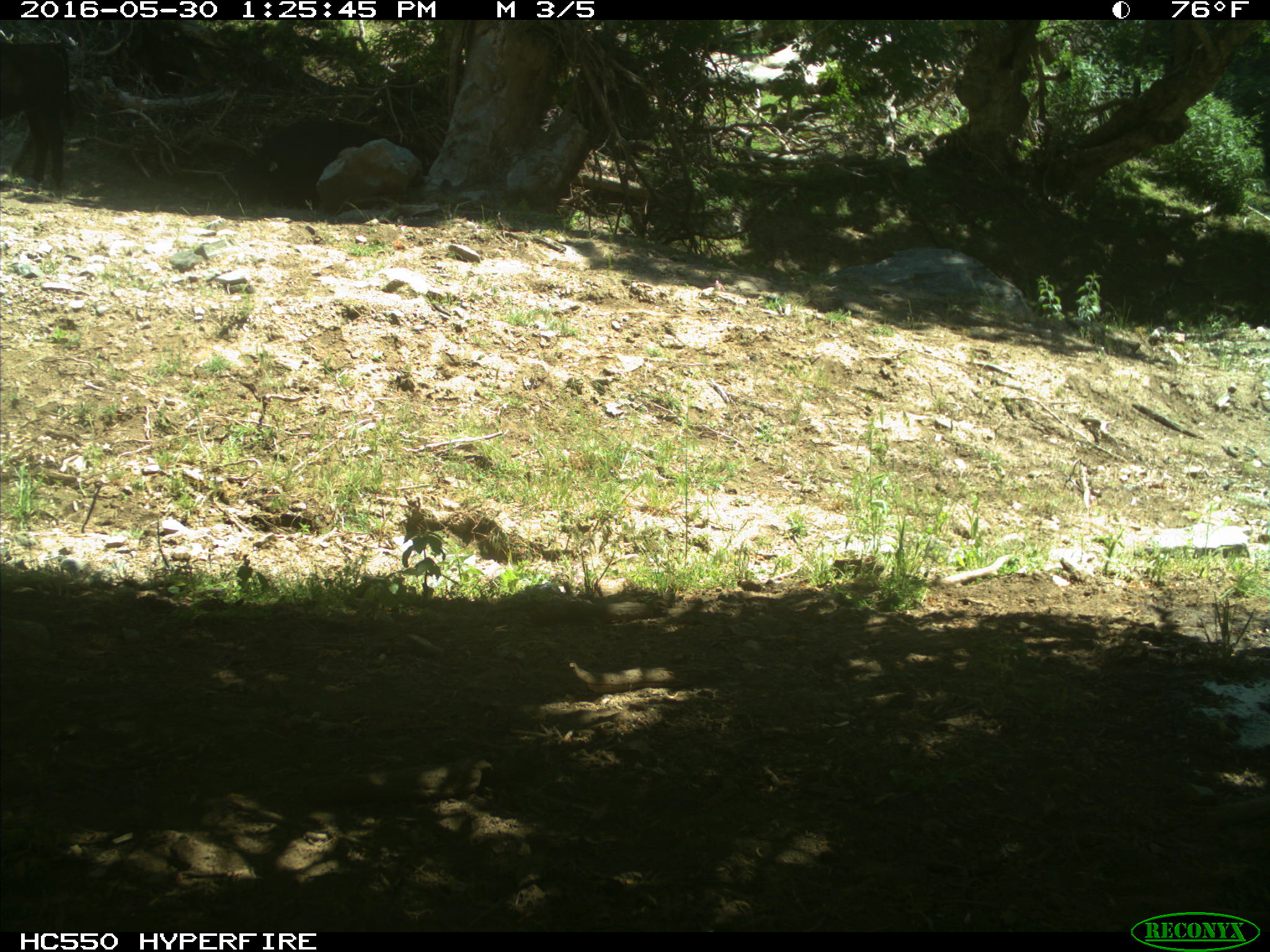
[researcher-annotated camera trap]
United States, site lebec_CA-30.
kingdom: Animalia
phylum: Chordata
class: Mammalia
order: Artiodactyla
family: Bovidae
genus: Bos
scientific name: Bos taurus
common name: domestic cow